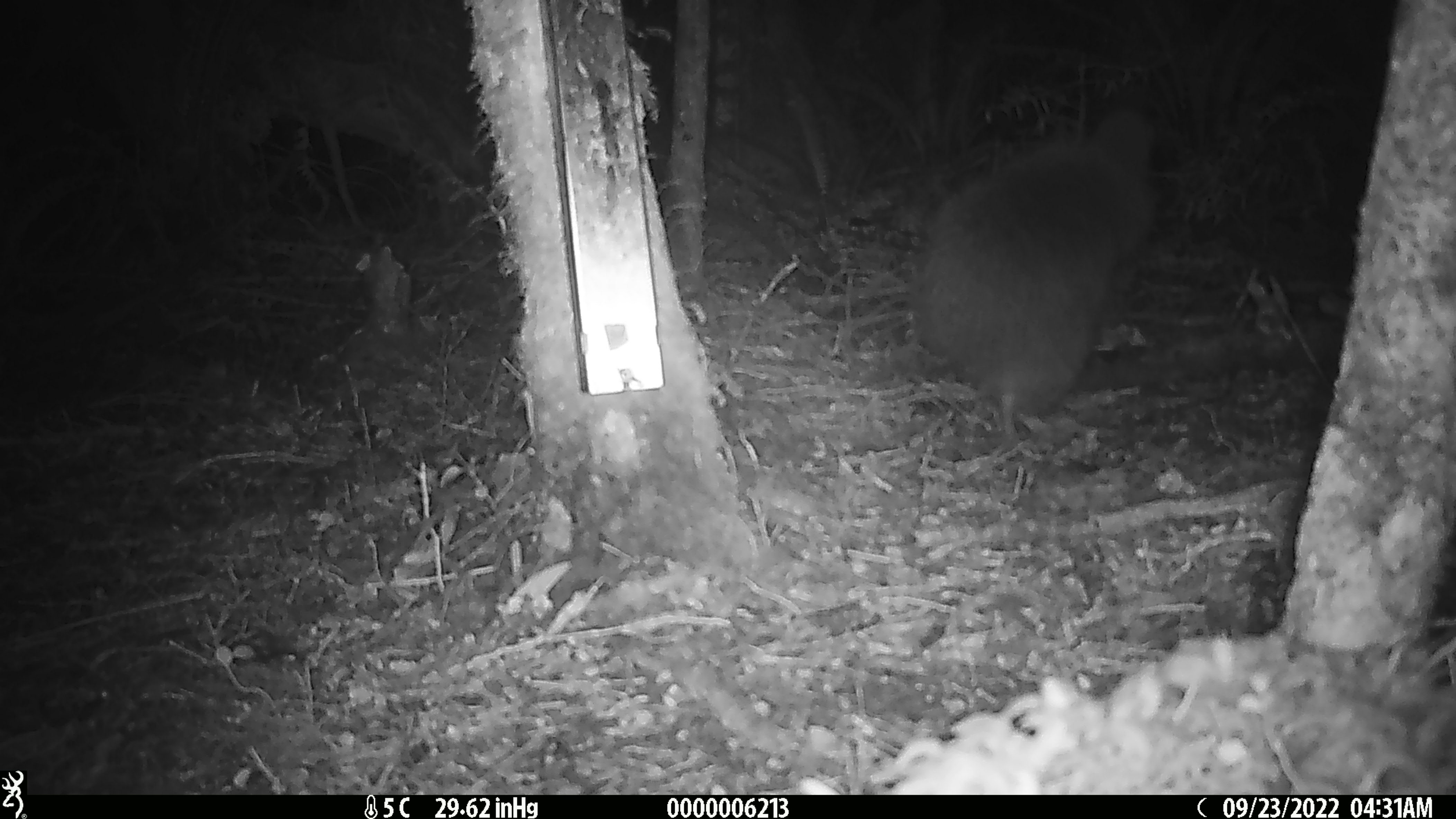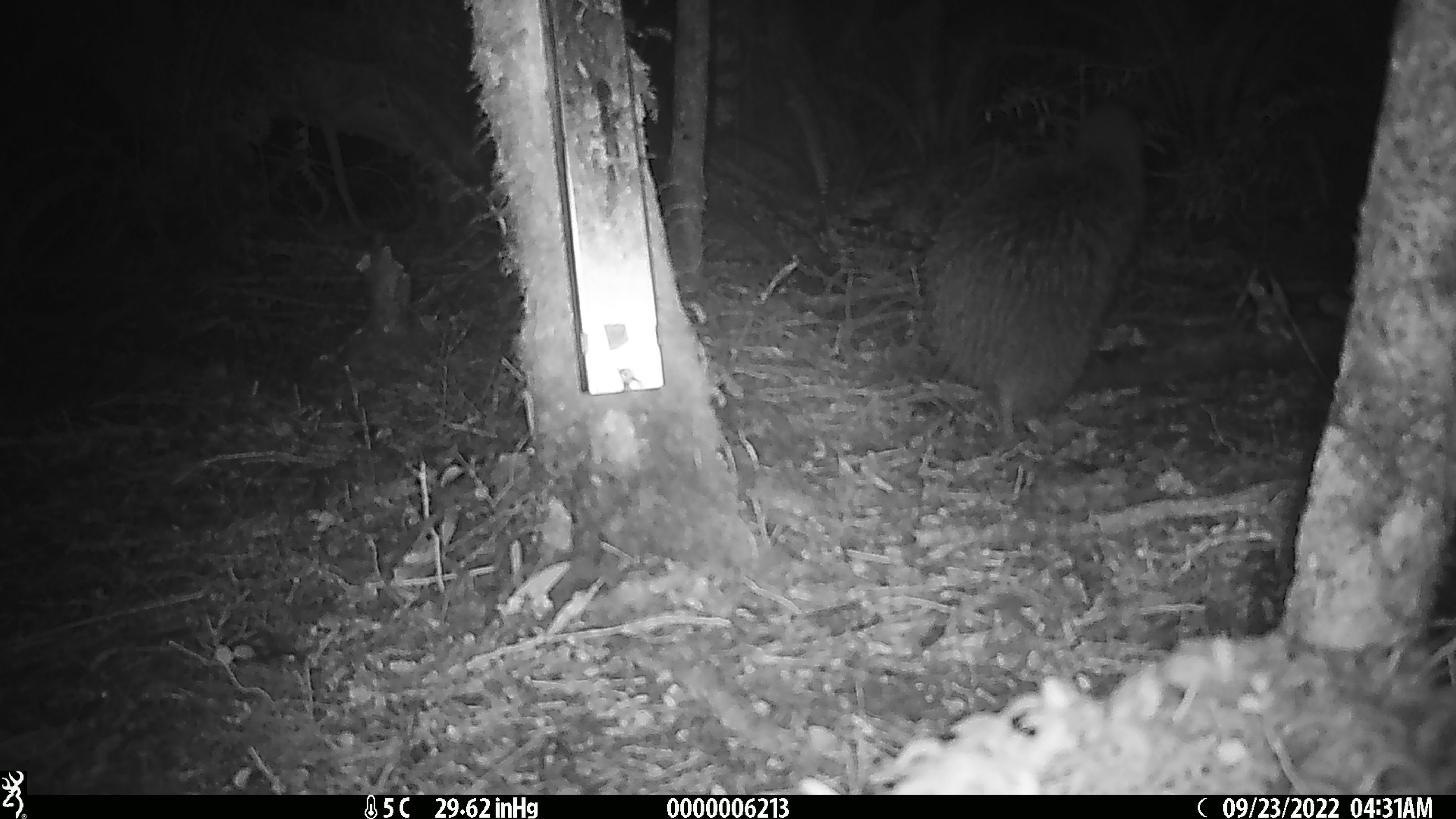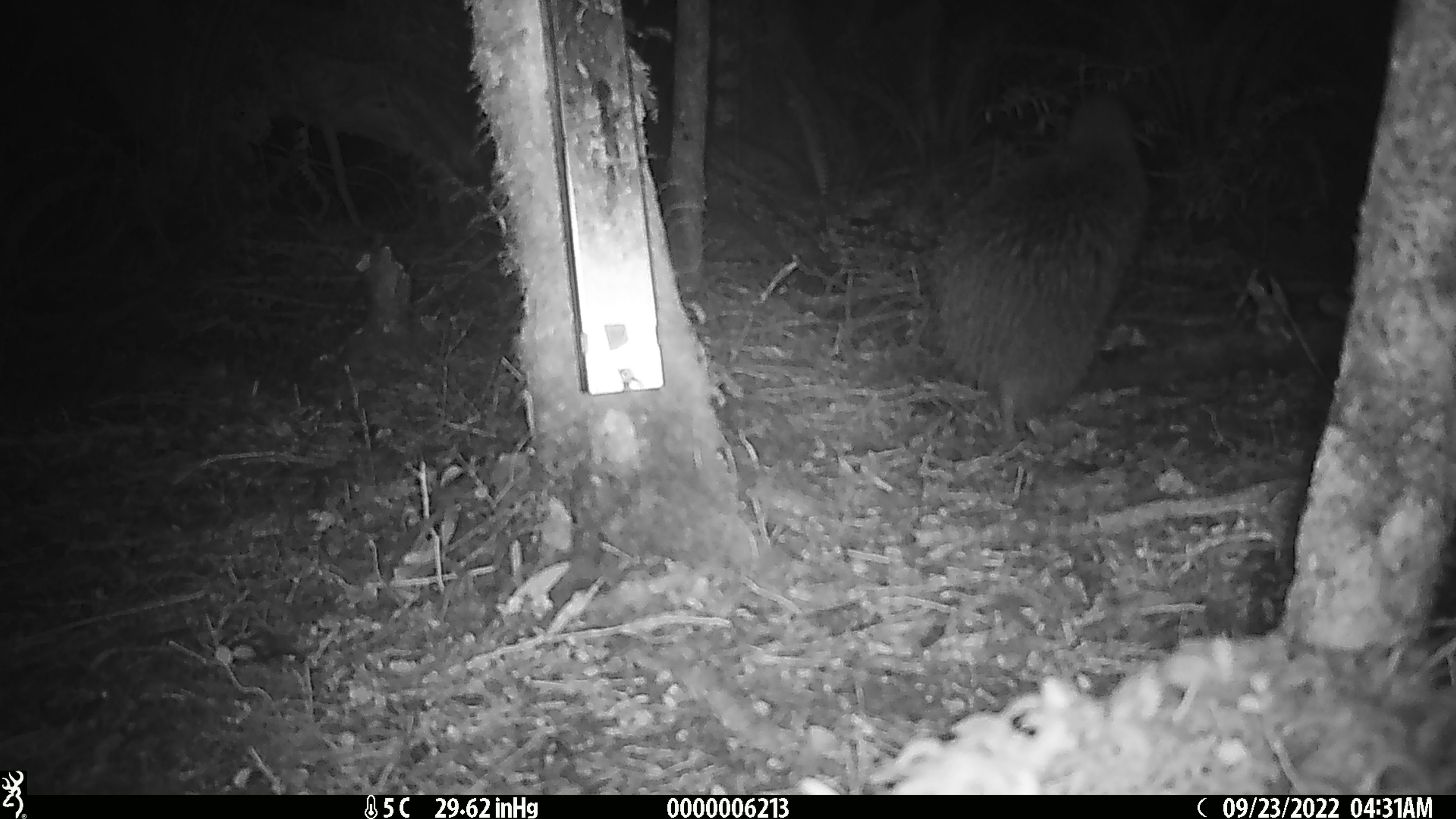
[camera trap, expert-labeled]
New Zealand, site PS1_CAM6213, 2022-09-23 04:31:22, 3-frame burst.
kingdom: Animalia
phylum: Chordata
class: Aves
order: Apterygiformes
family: Apterygidae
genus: Apteryx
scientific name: Apteryx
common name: kiwi